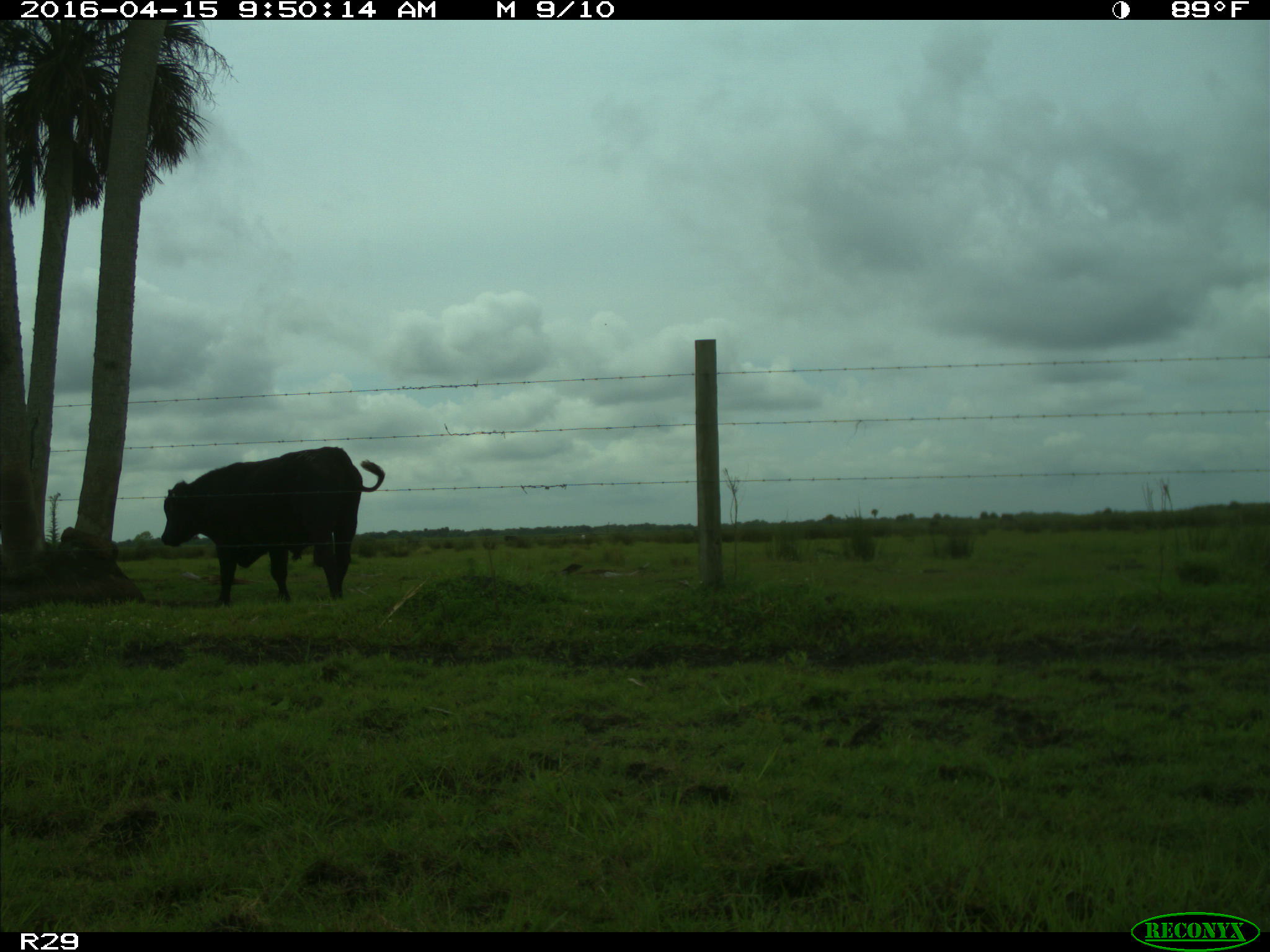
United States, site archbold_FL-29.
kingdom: Animalia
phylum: Chordata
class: Mammalia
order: Artiodactyla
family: Bovidae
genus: Bos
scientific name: Bos taurus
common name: domestic cow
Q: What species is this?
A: Bos taurus (domestic cow).